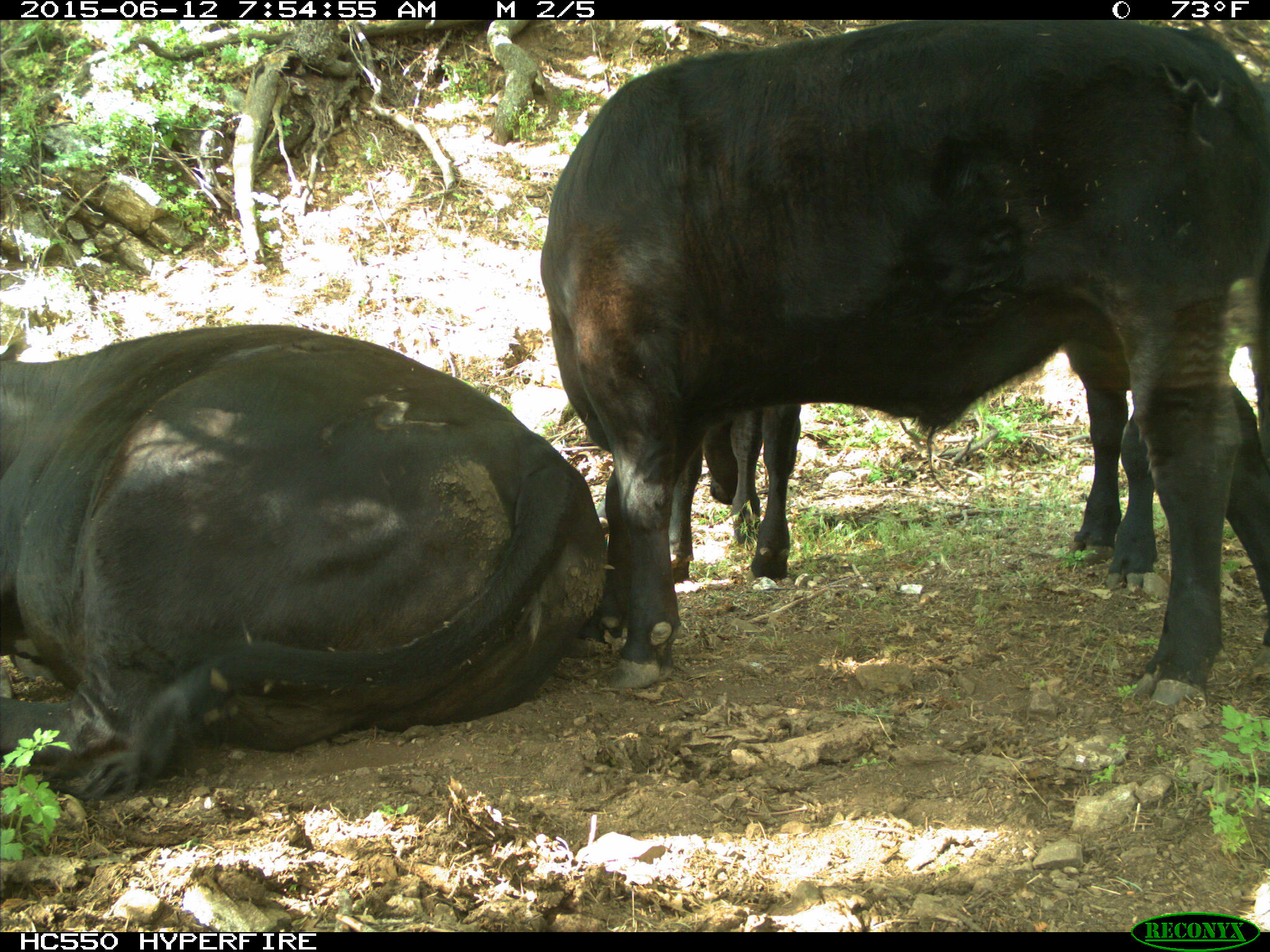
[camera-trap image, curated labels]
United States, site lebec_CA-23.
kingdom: Animalia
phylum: Chordata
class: Mammalia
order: Artiodactyla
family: Bovidae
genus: Bos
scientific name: Bos taurus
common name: domestic cow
Bos taurus (domestic cow).